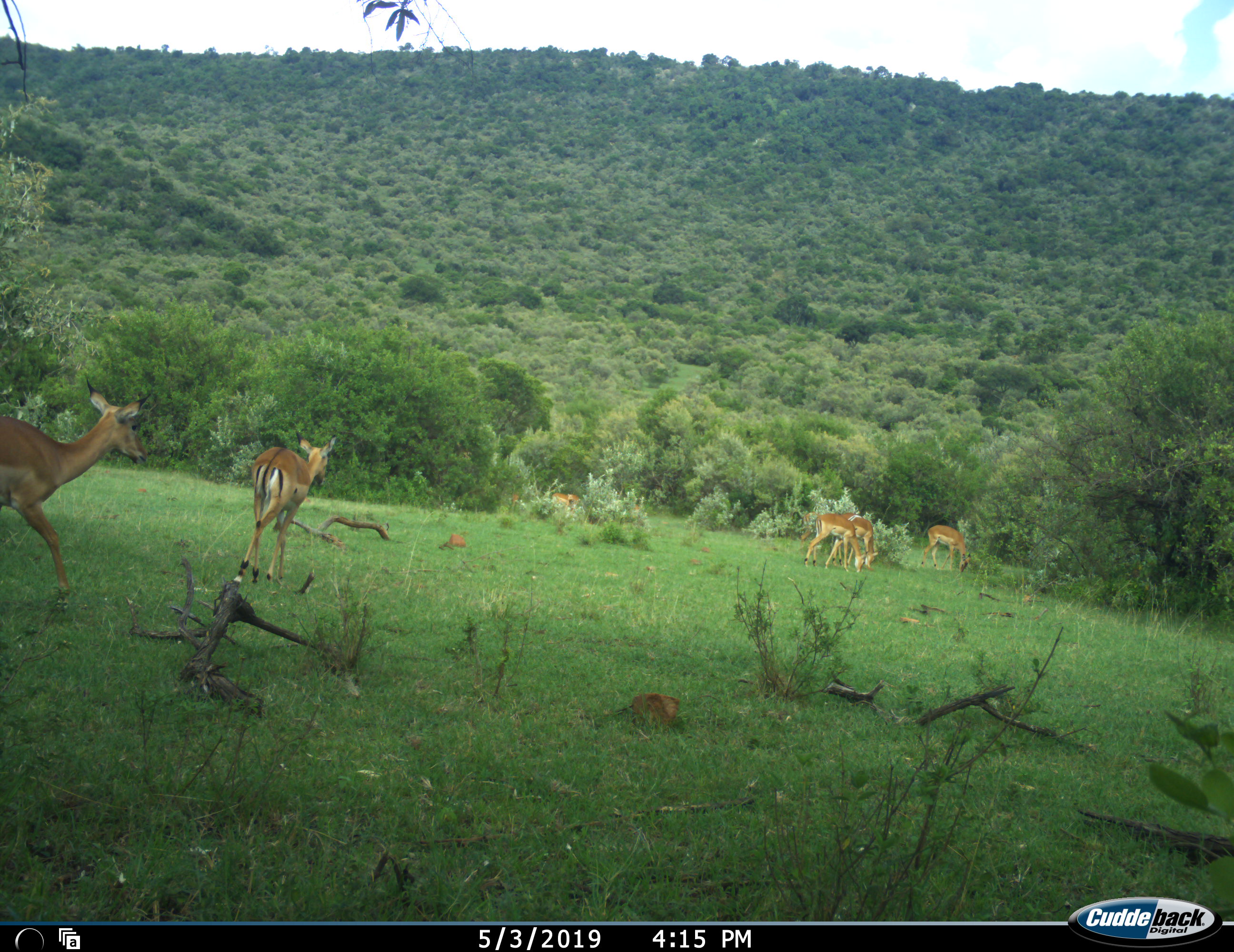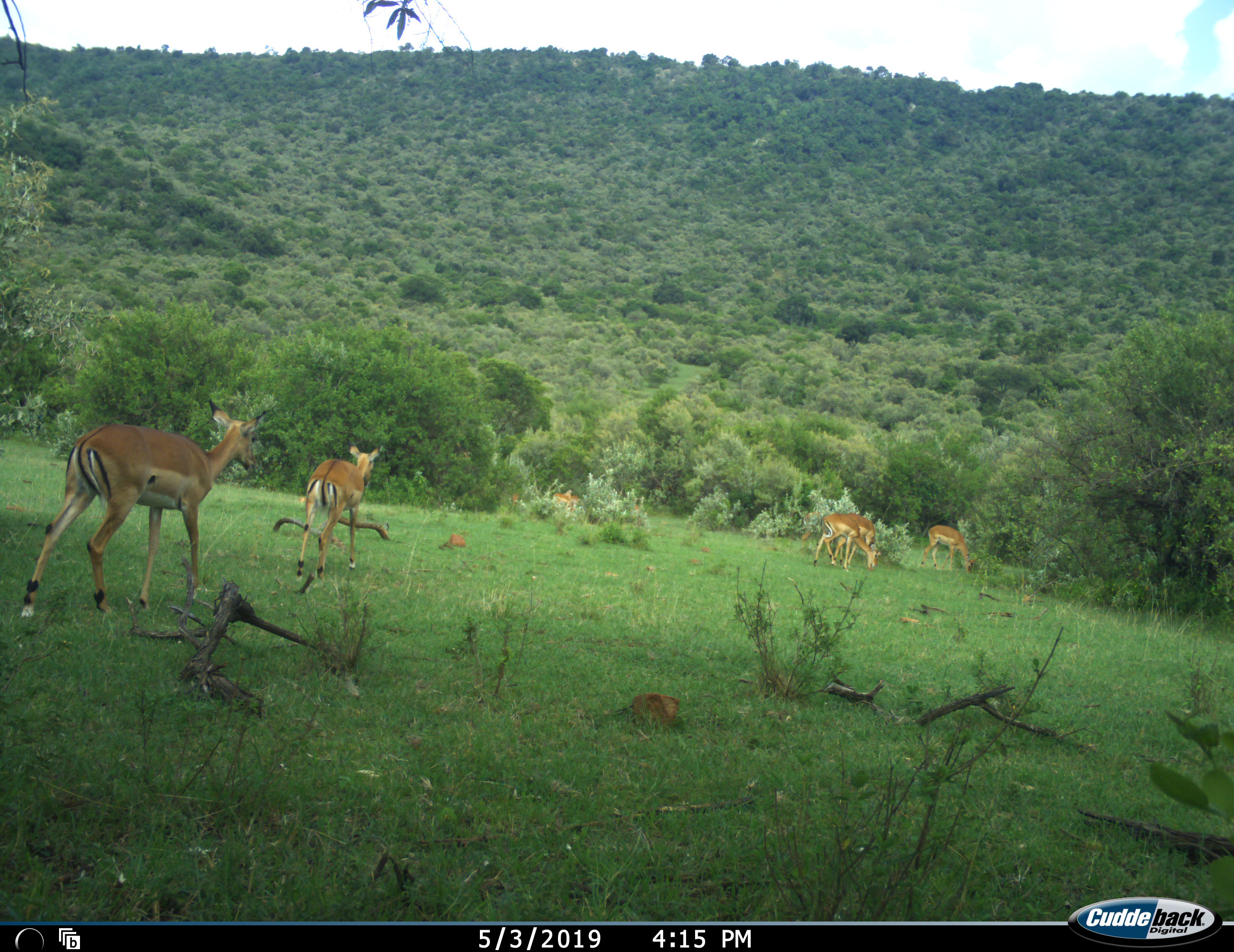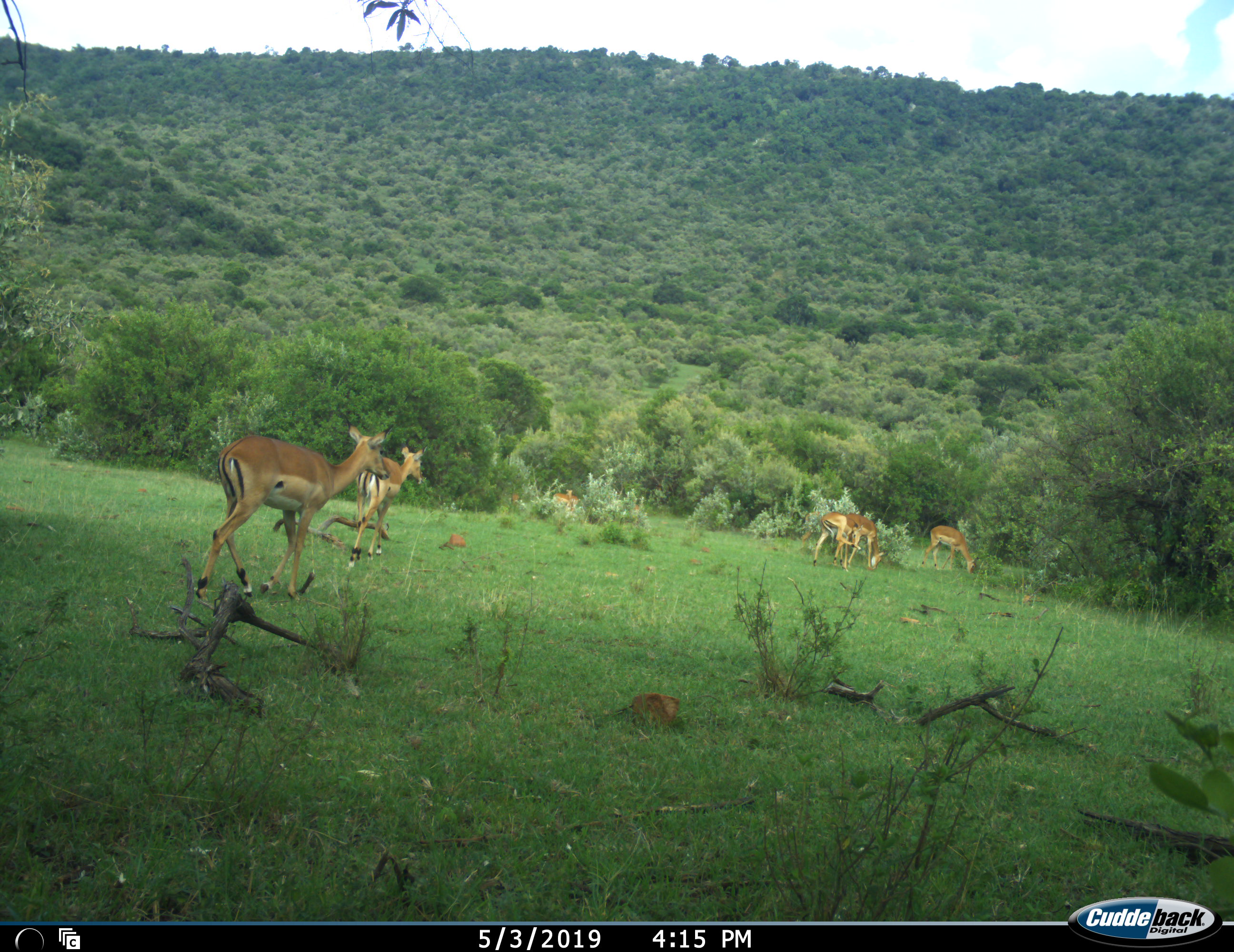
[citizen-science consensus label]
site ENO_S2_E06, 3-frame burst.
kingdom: Animalia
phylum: Chordata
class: Mammalia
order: Artiodactyla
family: Bovidae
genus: Aepyceros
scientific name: Aepyceros melampus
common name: impala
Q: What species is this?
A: Impala (Aepyceros melampus).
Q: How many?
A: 6.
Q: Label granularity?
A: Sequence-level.